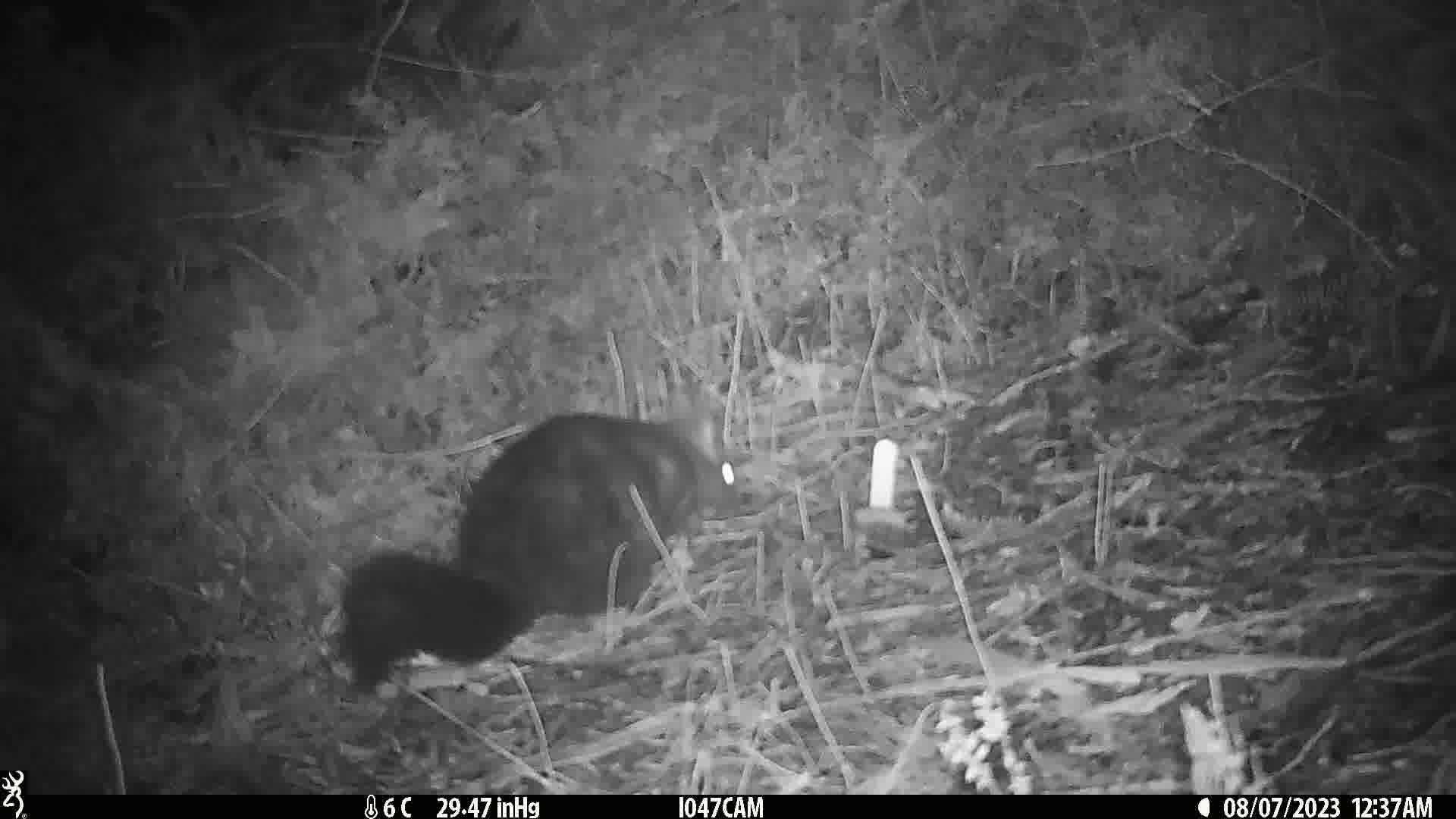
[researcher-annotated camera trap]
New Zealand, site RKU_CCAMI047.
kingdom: Animalia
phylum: Chordata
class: Mammalia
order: Diprotodontia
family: Phalangeridae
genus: Trichosurus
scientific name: Trichosurus vulpecula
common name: common brushtail possum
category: possum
Possum (common brushtail possum) (Trichosurus vulpecula).